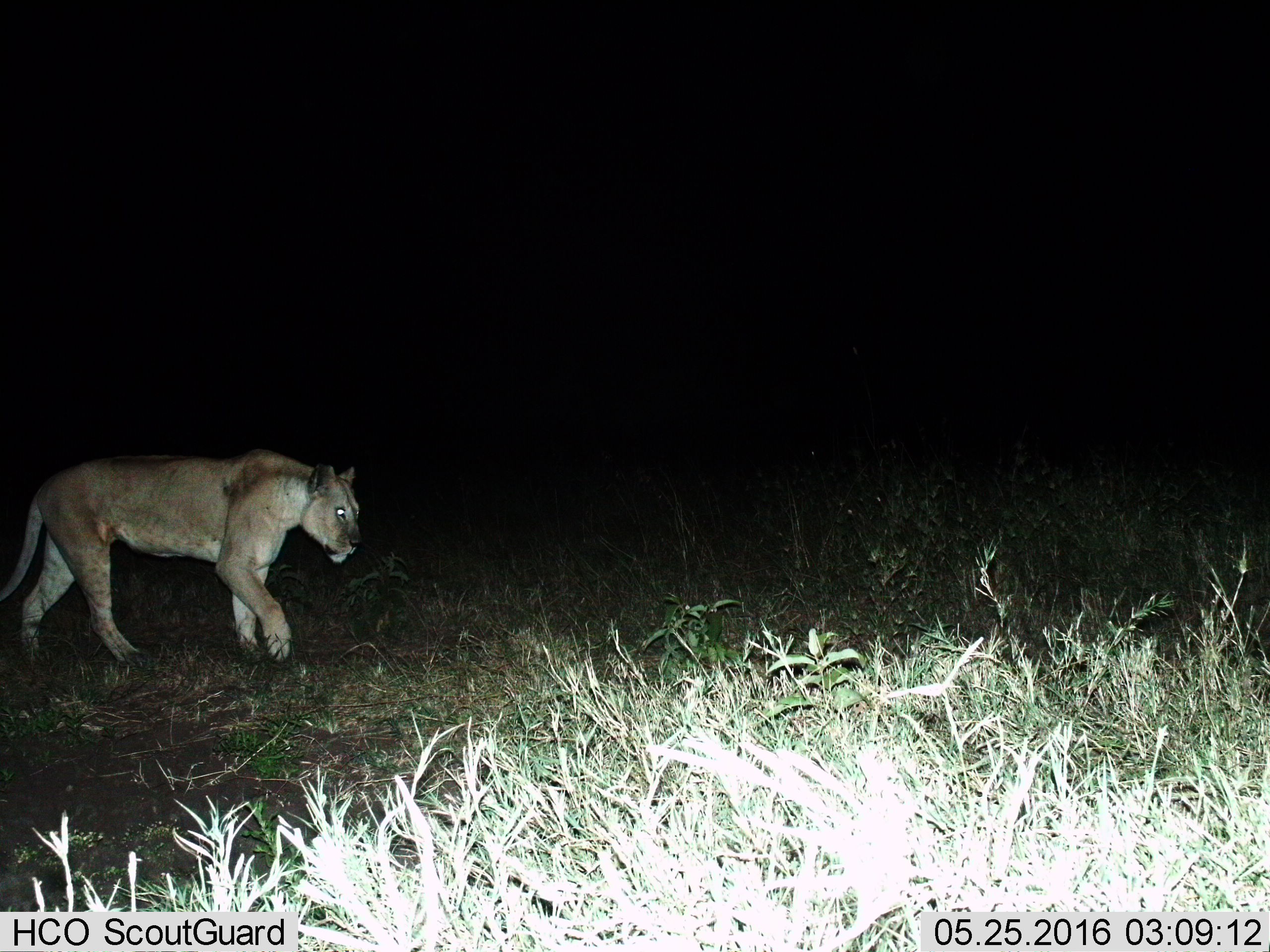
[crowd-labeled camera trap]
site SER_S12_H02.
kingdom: Animalia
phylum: Chordata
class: Mammalia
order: Carnivora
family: Felidae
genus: Panthera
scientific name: Panthera leo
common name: lion female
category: lionfemale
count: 1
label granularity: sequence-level